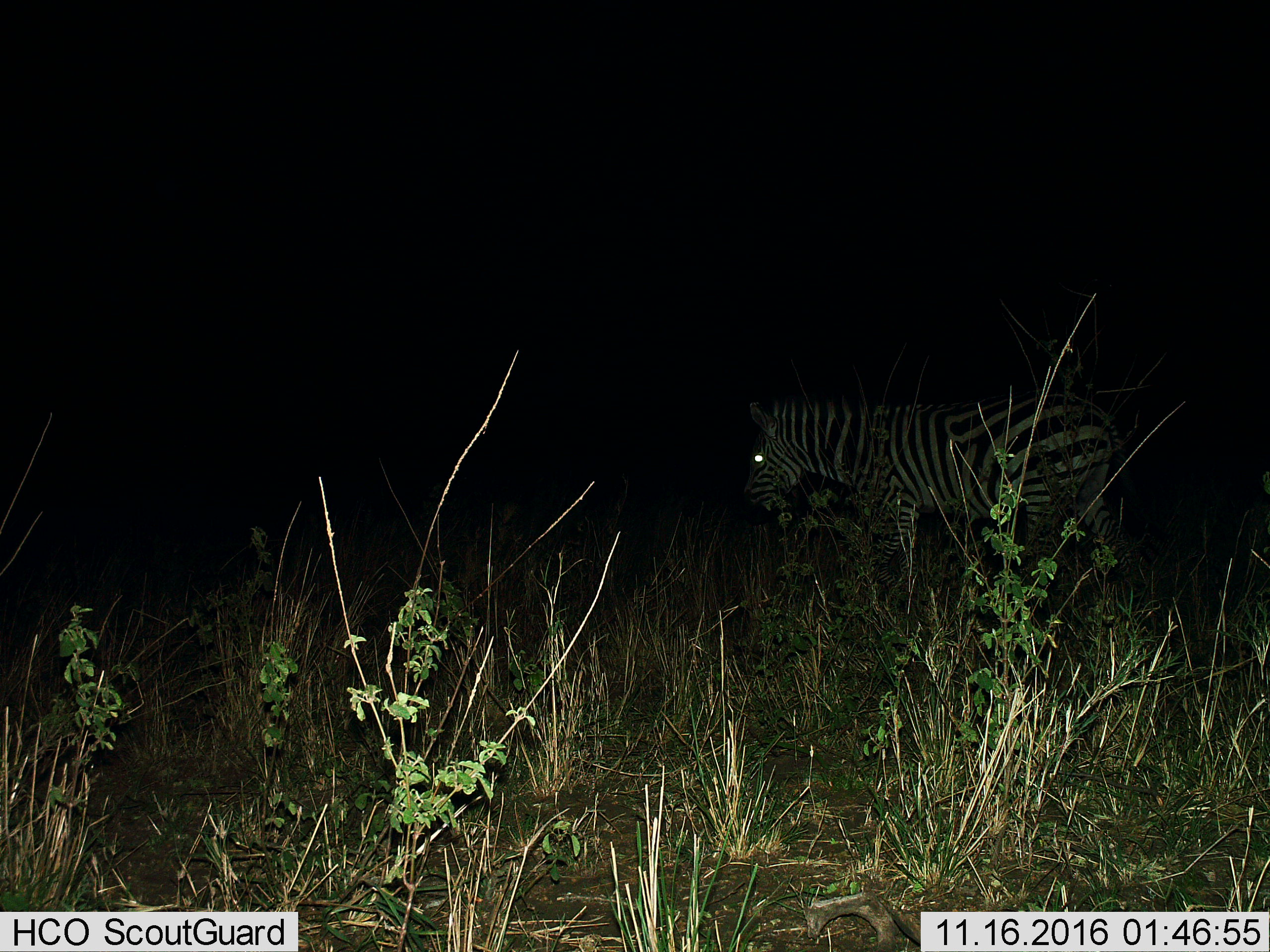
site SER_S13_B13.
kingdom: Animalia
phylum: Chordata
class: Mammalia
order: Perissodactyla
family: Equidae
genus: Equus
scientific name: Equus quagga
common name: plains zebra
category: zebraplains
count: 1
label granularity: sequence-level